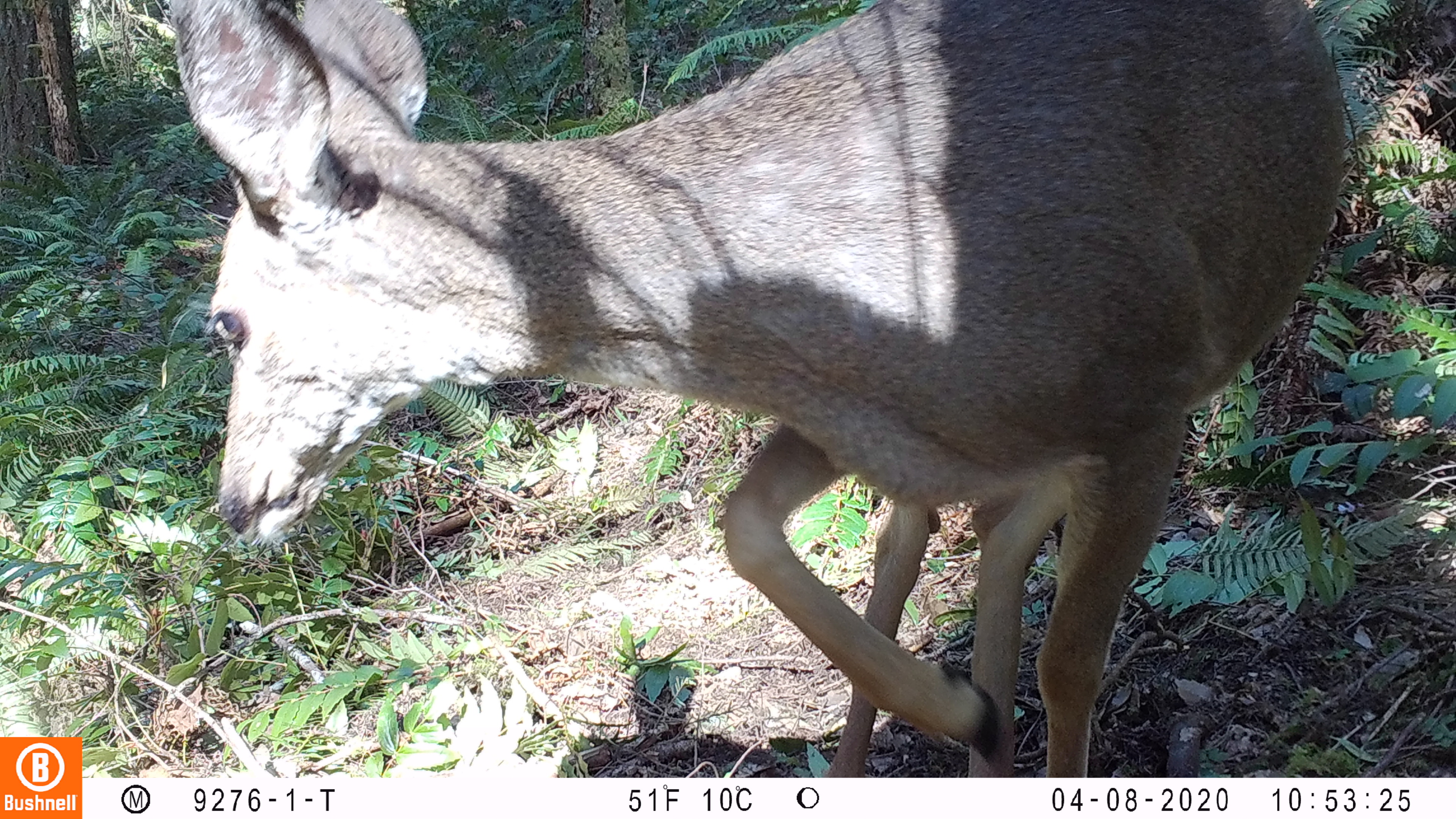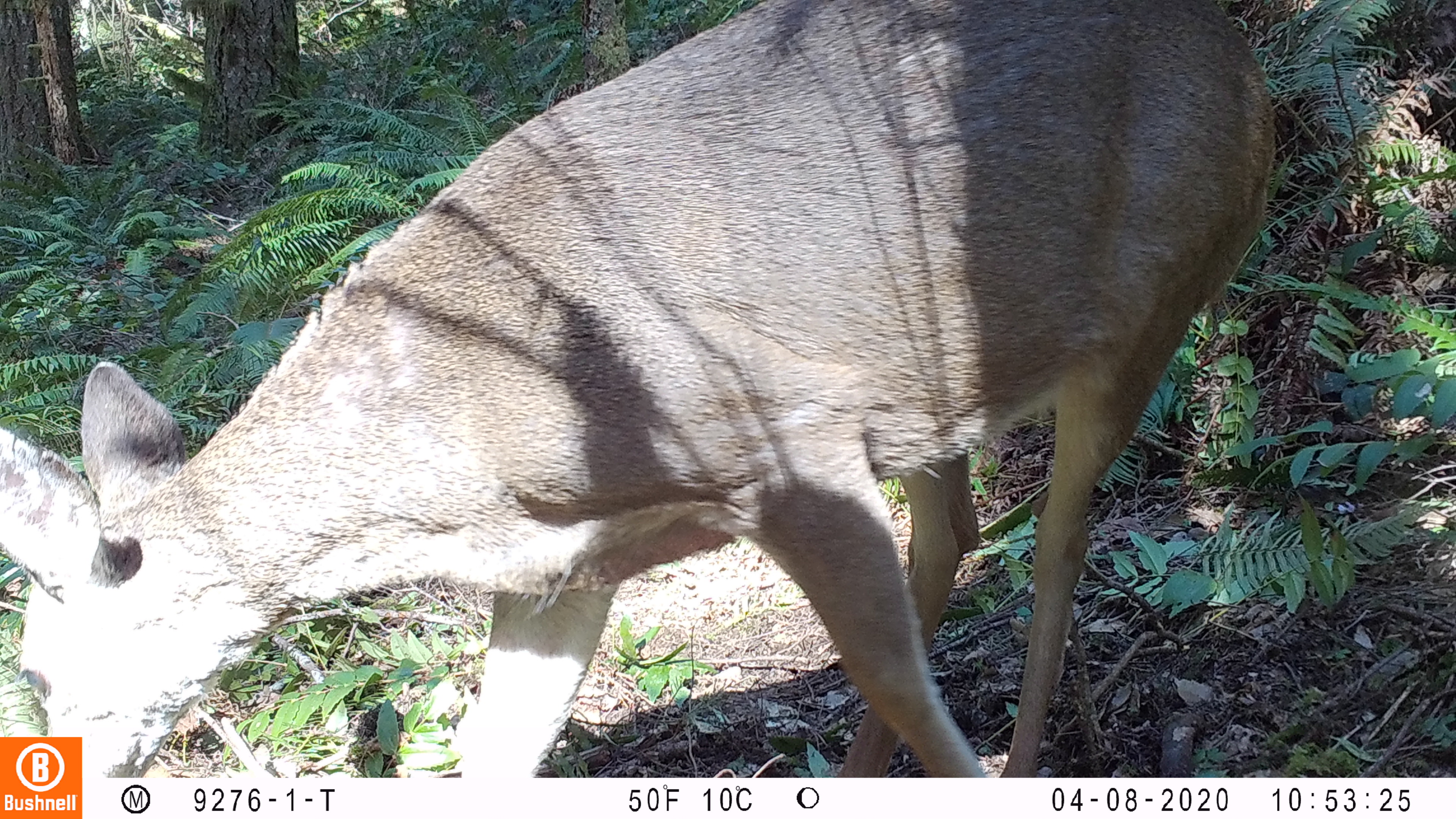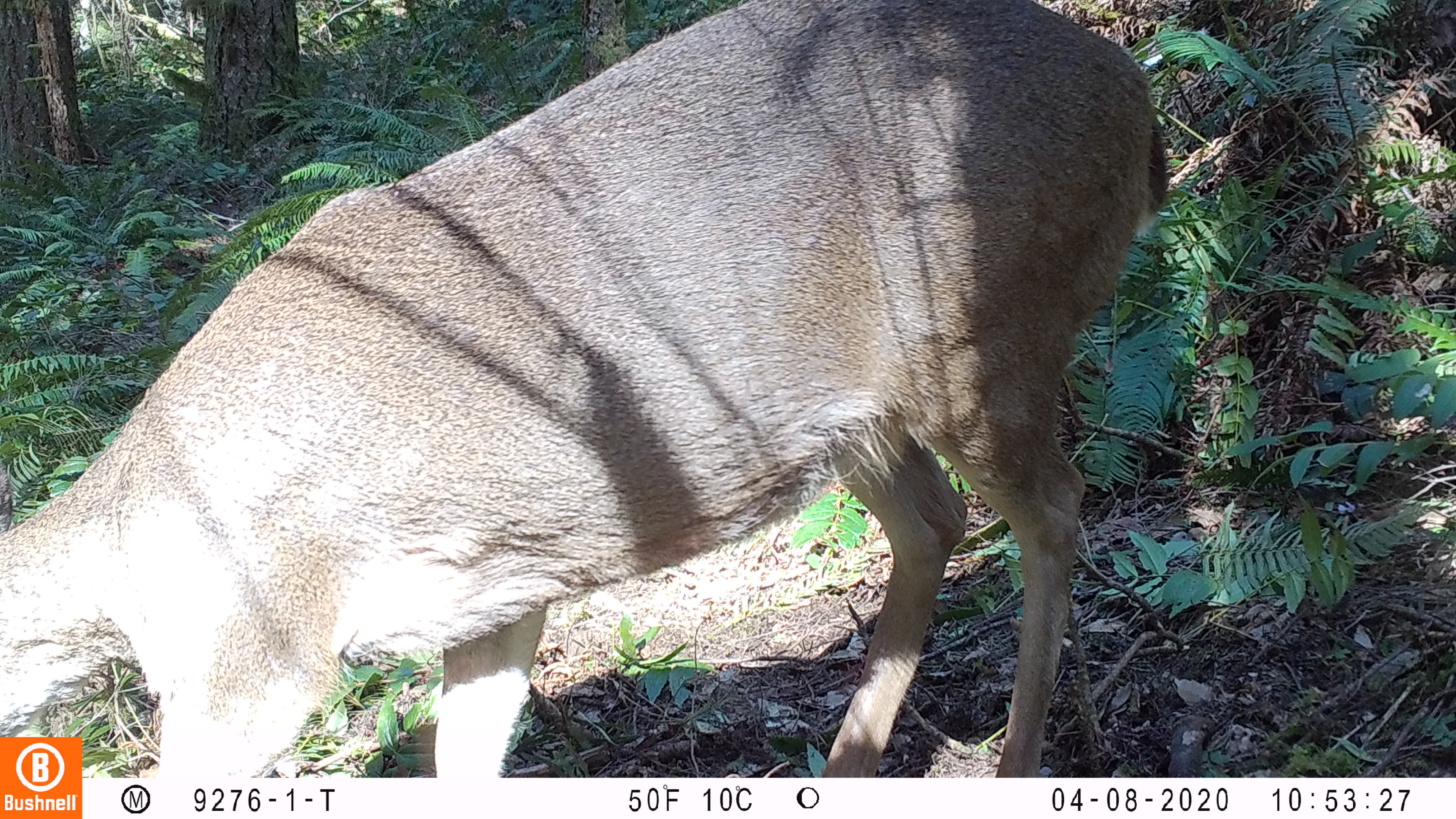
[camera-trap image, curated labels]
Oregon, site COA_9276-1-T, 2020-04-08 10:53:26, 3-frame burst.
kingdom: Animalia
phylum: Chordata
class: Mammalia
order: Artiodactyla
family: Cervidae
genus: Odocoileus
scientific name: Odocoileus hemionus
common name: black-tailed deer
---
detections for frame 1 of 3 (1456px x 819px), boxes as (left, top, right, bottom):
black-tailed deer: (162, 1, 1358, 772)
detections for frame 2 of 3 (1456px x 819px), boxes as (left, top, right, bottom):
black-tailed deer: (0, 2, 1284, 730)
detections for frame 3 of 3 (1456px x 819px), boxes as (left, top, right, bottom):
black-tailed deer: (0, 0, 1176, 732)